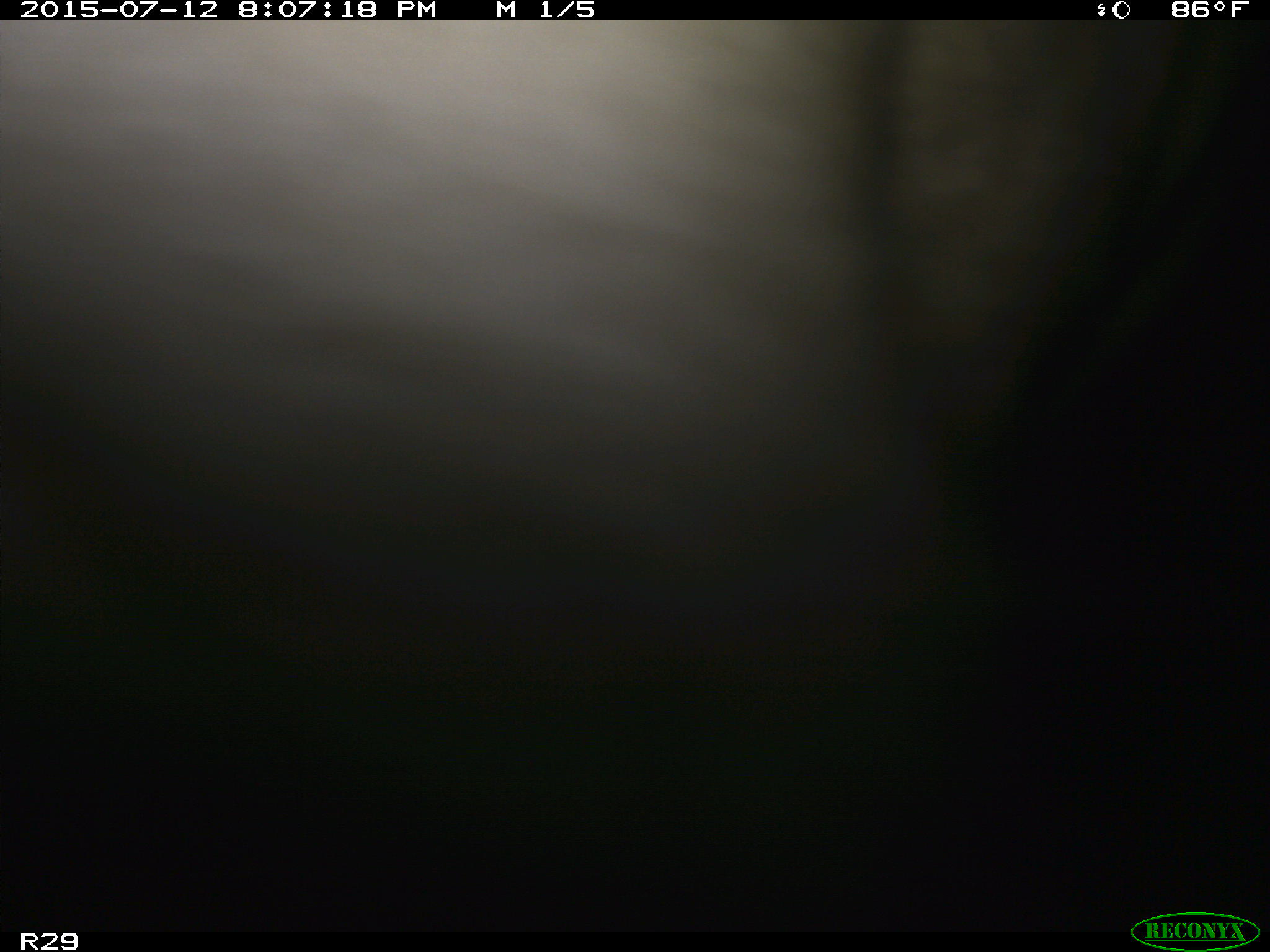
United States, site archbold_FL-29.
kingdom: Animalia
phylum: Chordata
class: Mammalia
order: Artiodactyla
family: Bovidae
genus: Bos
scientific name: Bos taurus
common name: domestic cow